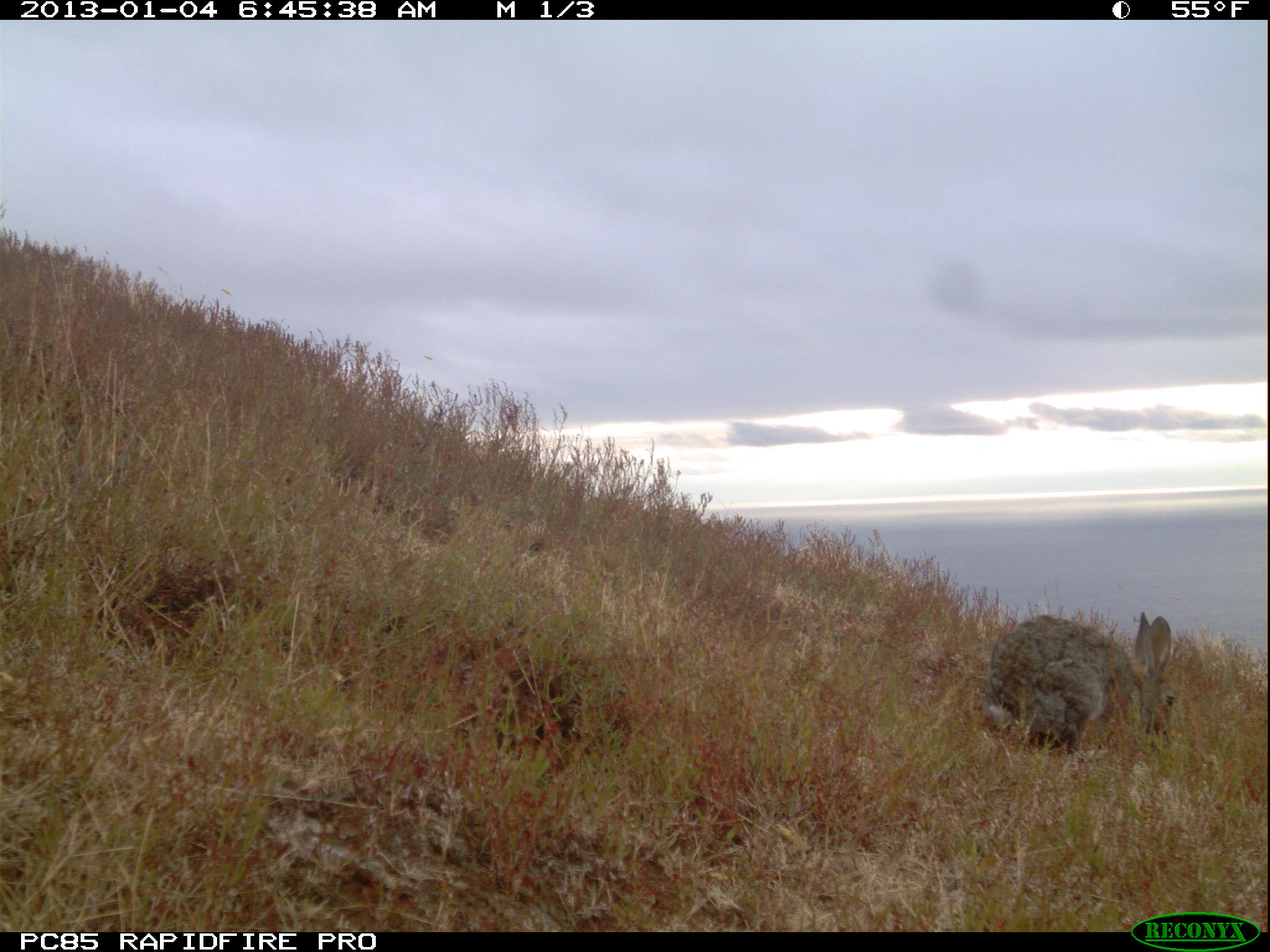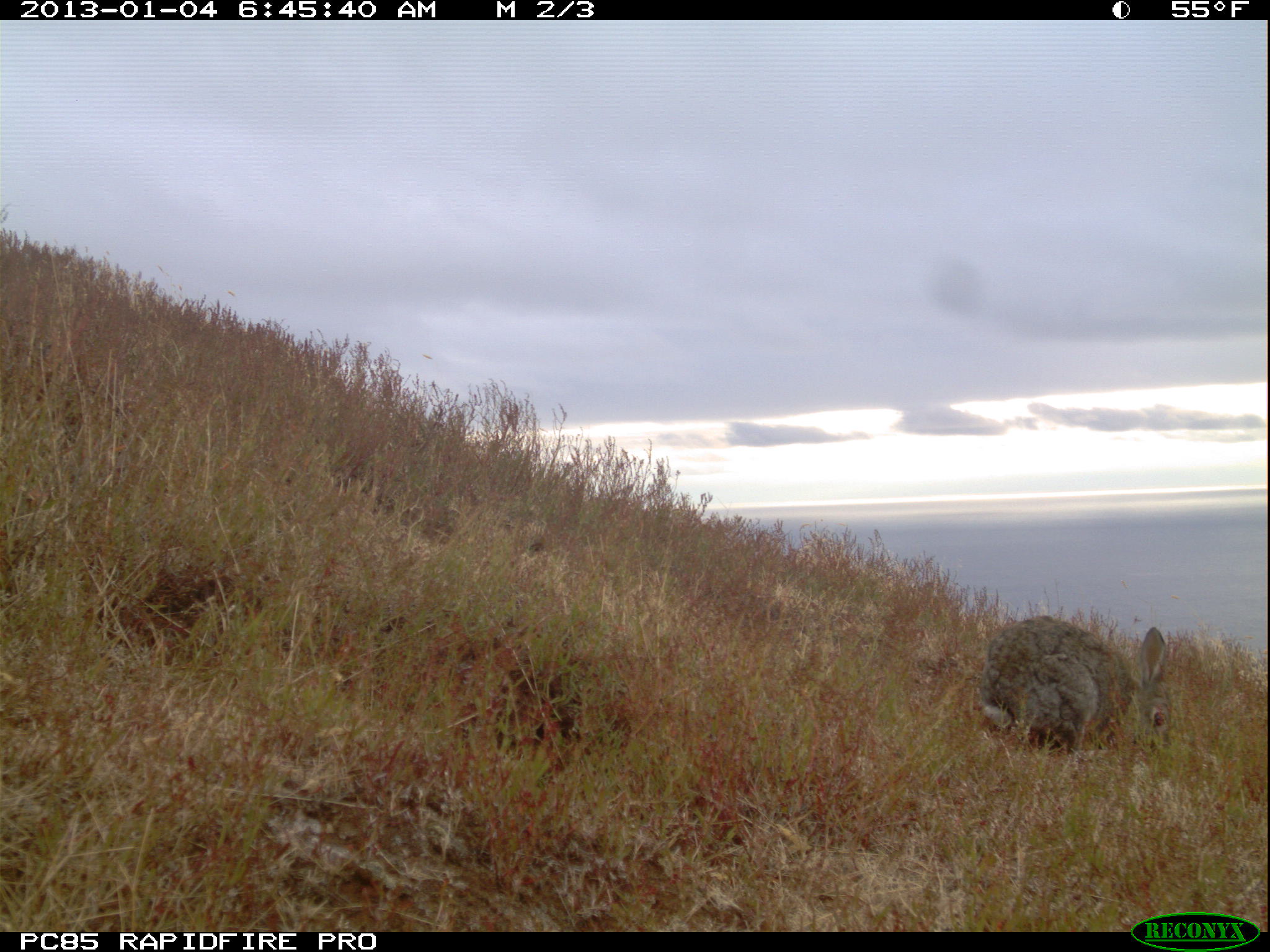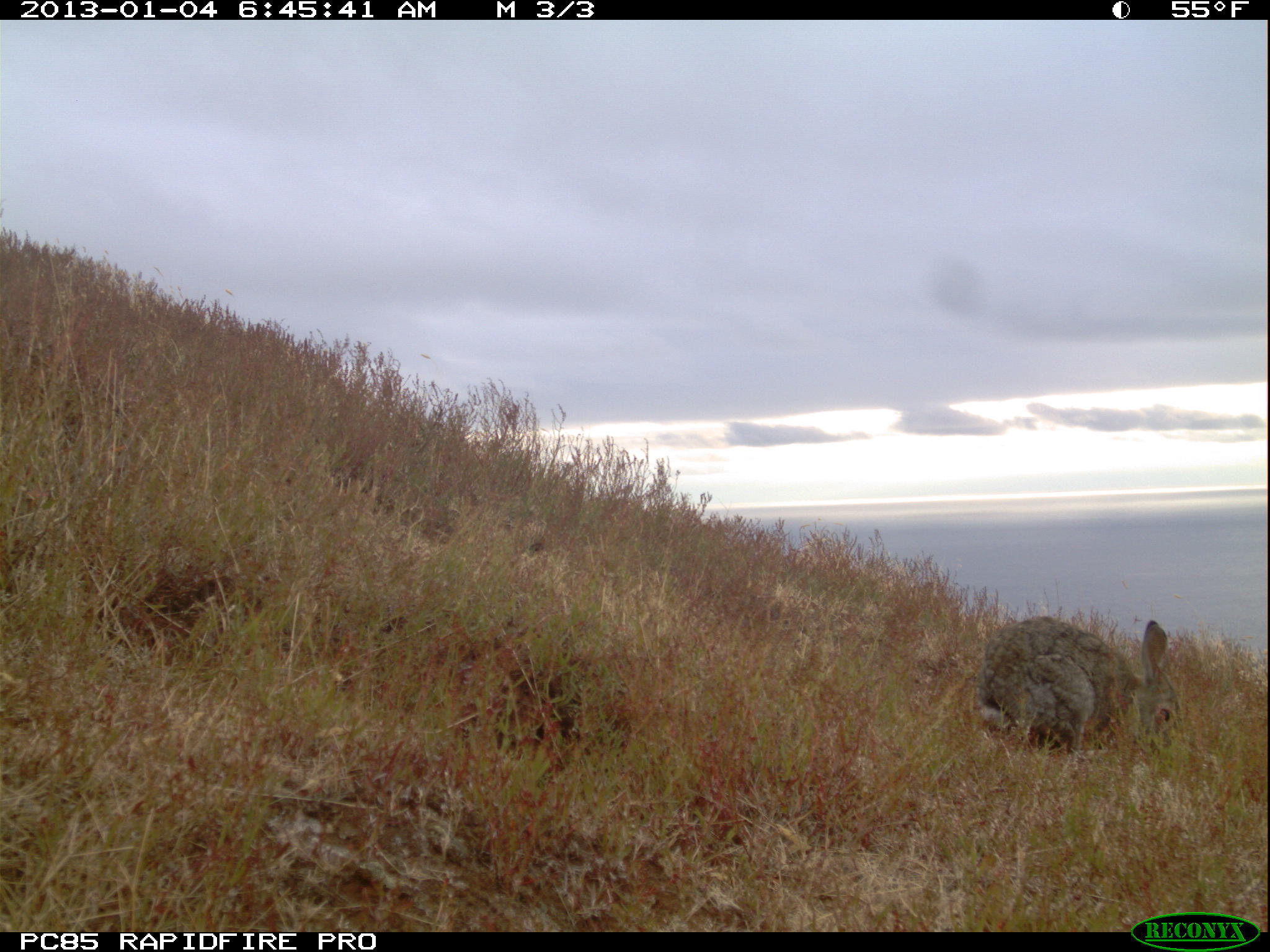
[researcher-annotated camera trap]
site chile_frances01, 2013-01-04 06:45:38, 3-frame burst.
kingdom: Animalia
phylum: Chordata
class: Mammalia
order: Lagomorpha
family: Leporidae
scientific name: Leporidae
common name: rabbits and hares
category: rabbit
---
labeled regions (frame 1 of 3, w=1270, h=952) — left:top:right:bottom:
rabbit: 977:611:1178:761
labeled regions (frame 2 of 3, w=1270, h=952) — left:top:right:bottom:
rabbit: 975:615:1174:762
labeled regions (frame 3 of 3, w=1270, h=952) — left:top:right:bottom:
rabbit: 972:615:1179:764